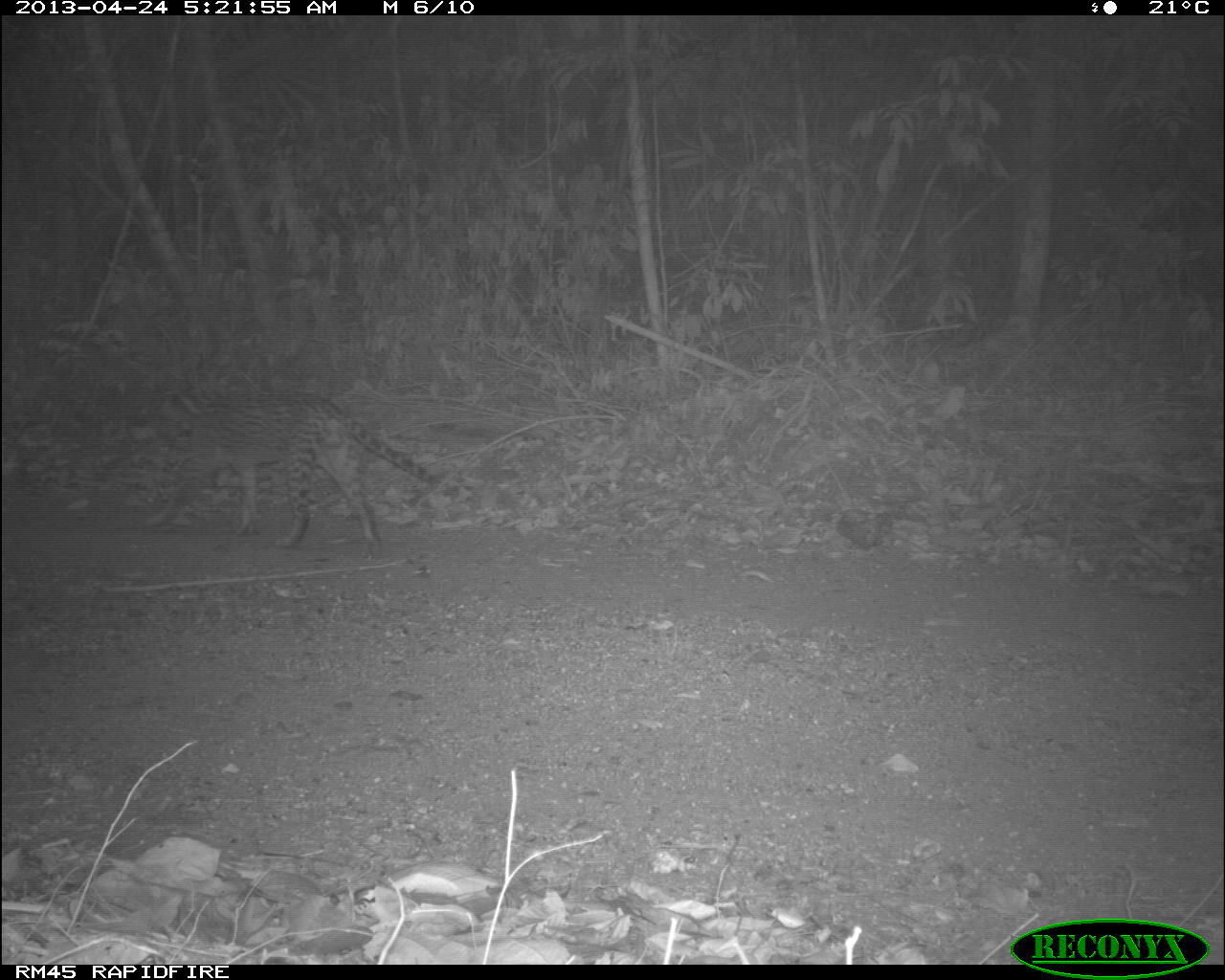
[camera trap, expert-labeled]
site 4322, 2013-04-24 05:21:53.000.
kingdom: Animalia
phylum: Chordata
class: Mammalia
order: Carnivora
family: Felidae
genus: Leopardus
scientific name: Leopardus pardalis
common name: ocelot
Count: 1.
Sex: male.